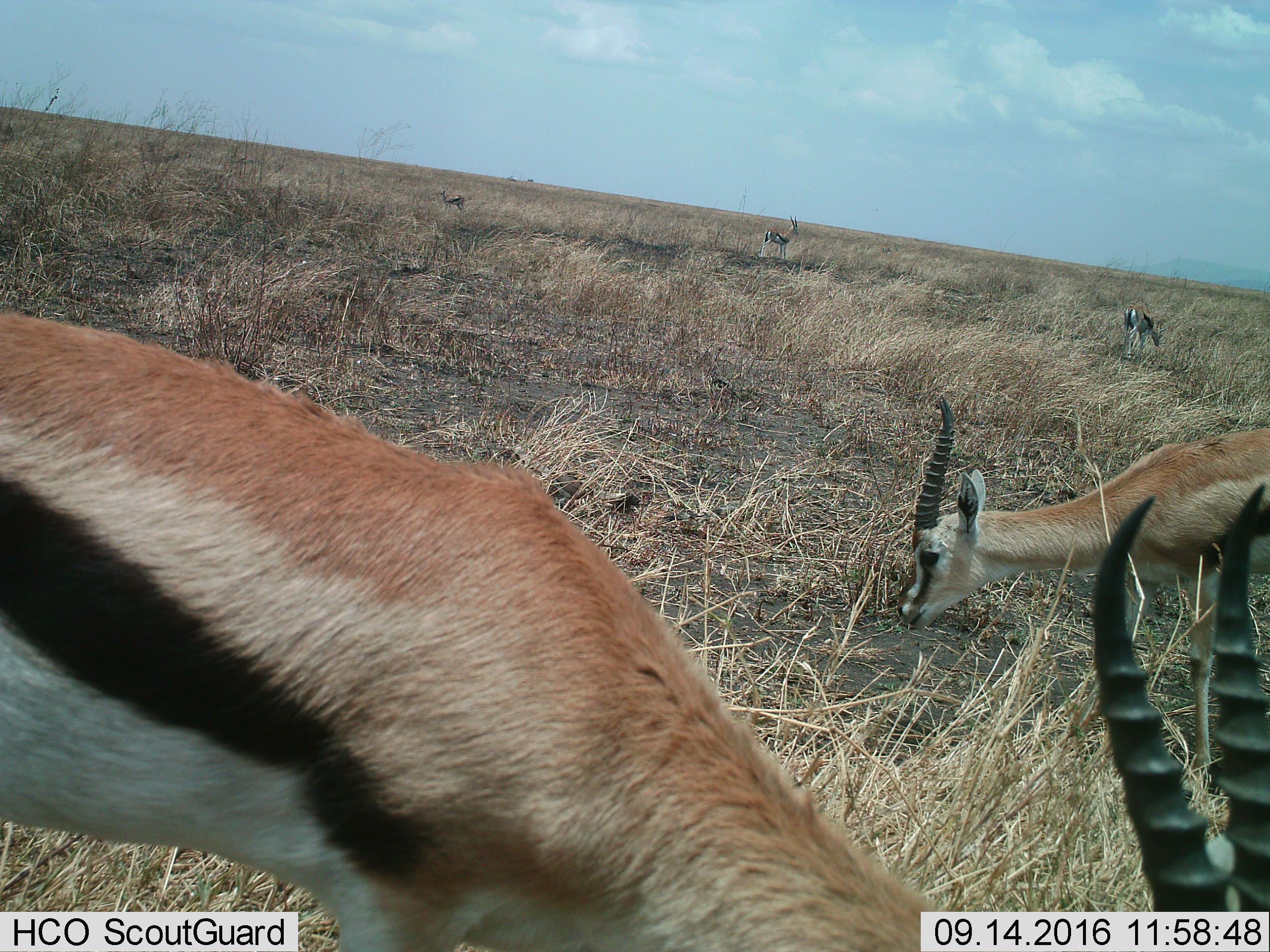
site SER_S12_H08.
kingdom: Animalia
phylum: Chordata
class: Mammalia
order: Artiodactyla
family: Bovidae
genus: Eudorcas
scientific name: Eudorcas thomsonii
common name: thomson's gazelle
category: gazellethomsons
Gazellethomsons (thomson's gazelle) (Eudorcas thomsonii), count 6. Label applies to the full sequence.